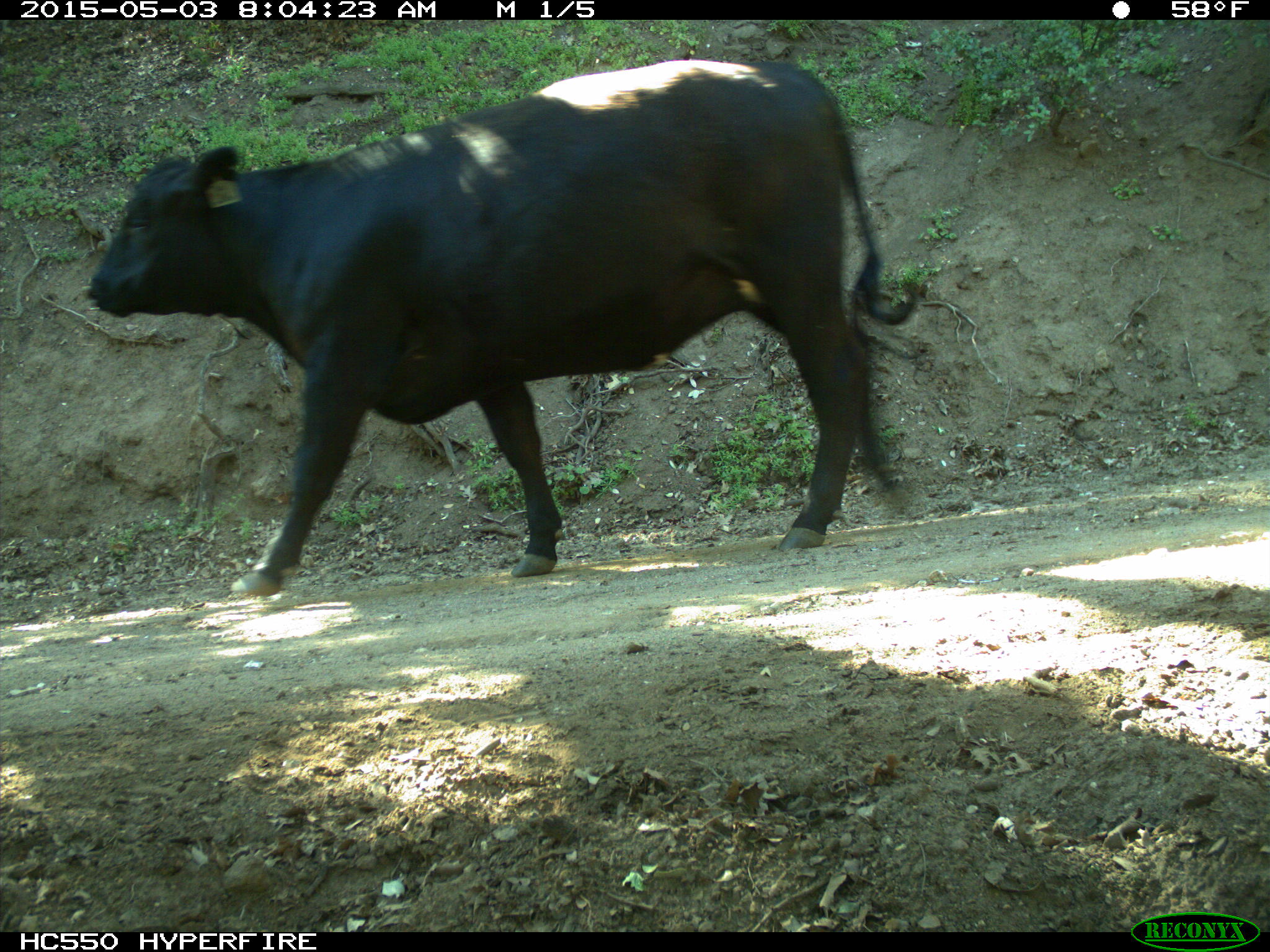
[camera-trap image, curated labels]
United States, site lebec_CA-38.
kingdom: Animalia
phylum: Chordata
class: Mammalia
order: Artiodactyla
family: Bovidae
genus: Bos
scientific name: Bos taurus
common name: domestic cow